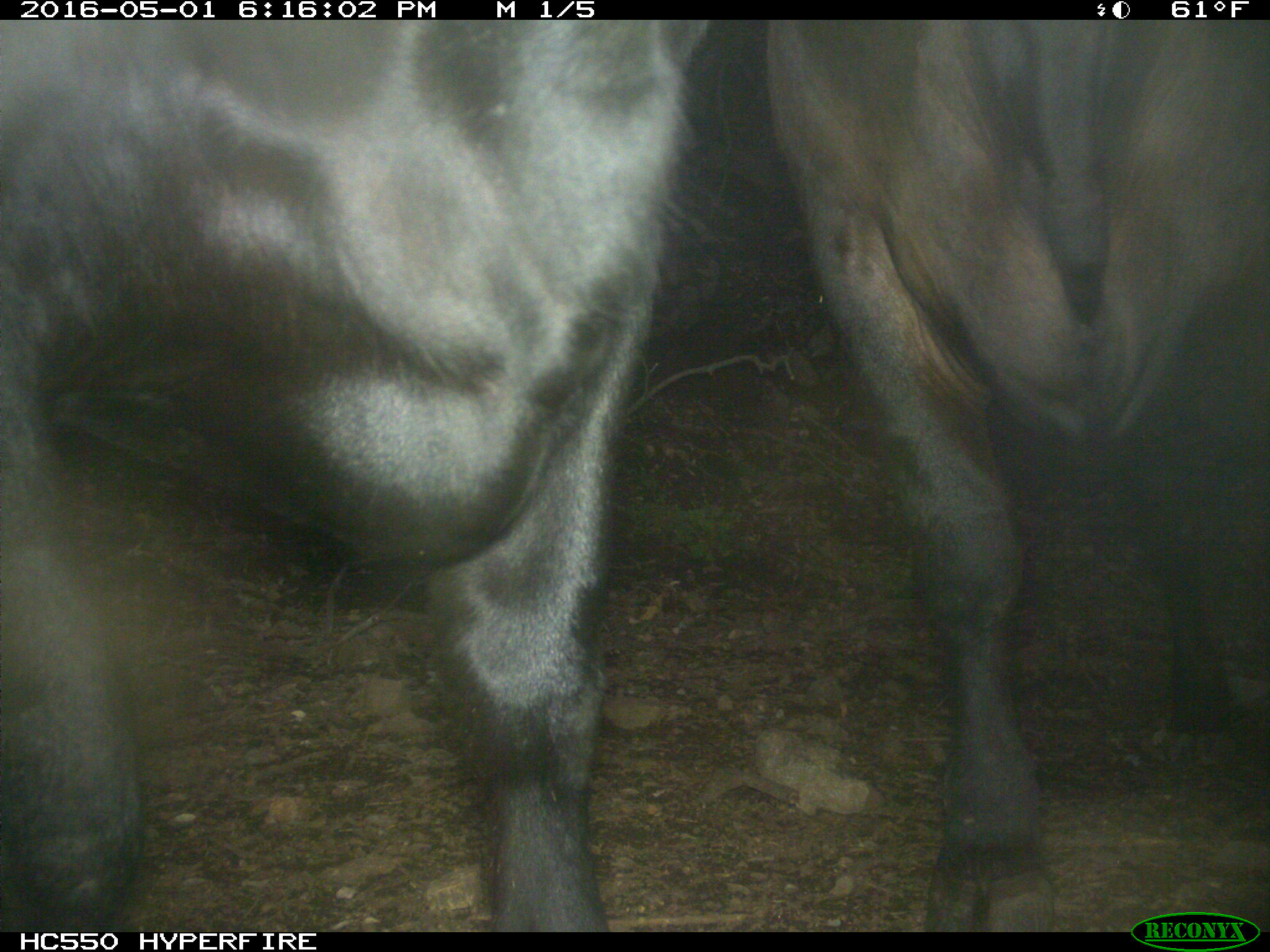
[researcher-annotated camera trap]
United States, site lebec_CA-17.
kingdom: Animalia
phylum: Chordata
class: Mammalia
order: Artiodactyla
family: Bovidae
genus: Bos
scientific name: Bos taurus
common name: domestic cow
Bos taurus (domestic cow).